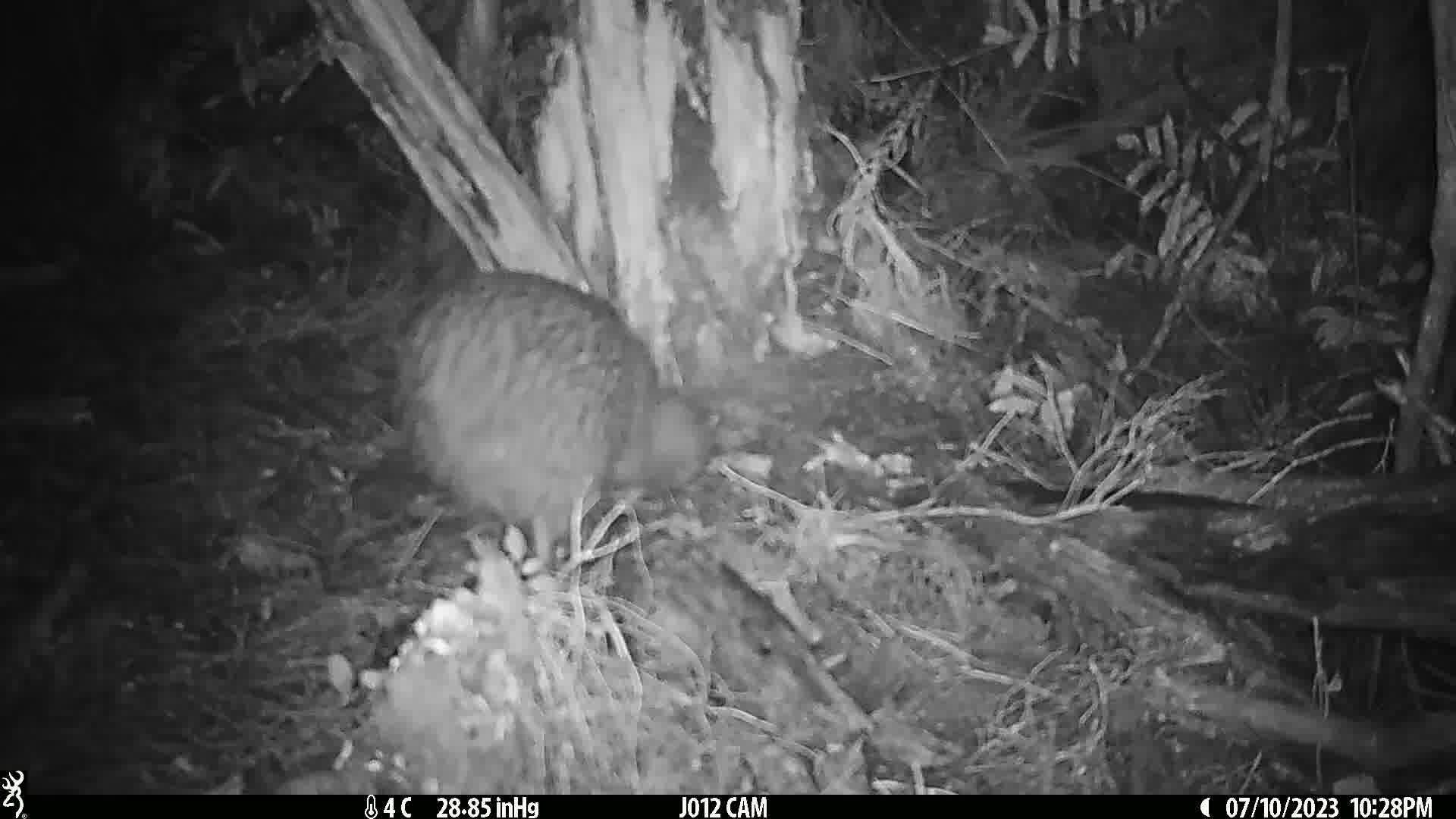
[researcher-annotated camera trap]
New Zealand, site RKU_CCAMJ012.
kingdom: Animalia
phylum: Chordata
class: Aves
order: Apterygiformes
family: Apterygidae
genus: Apteryx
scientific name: Apteryx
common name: kiwi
Kiwi (Apteryx).